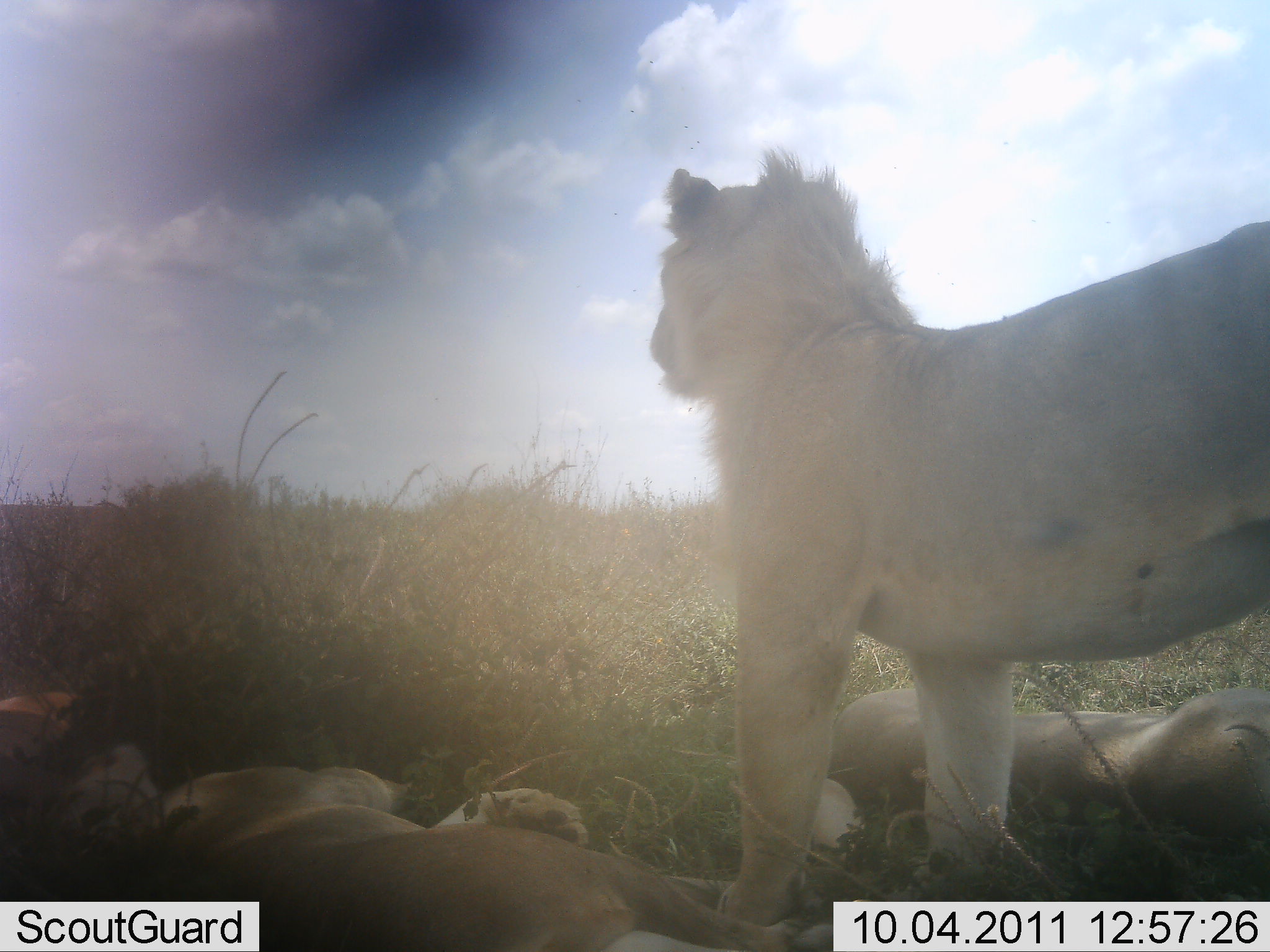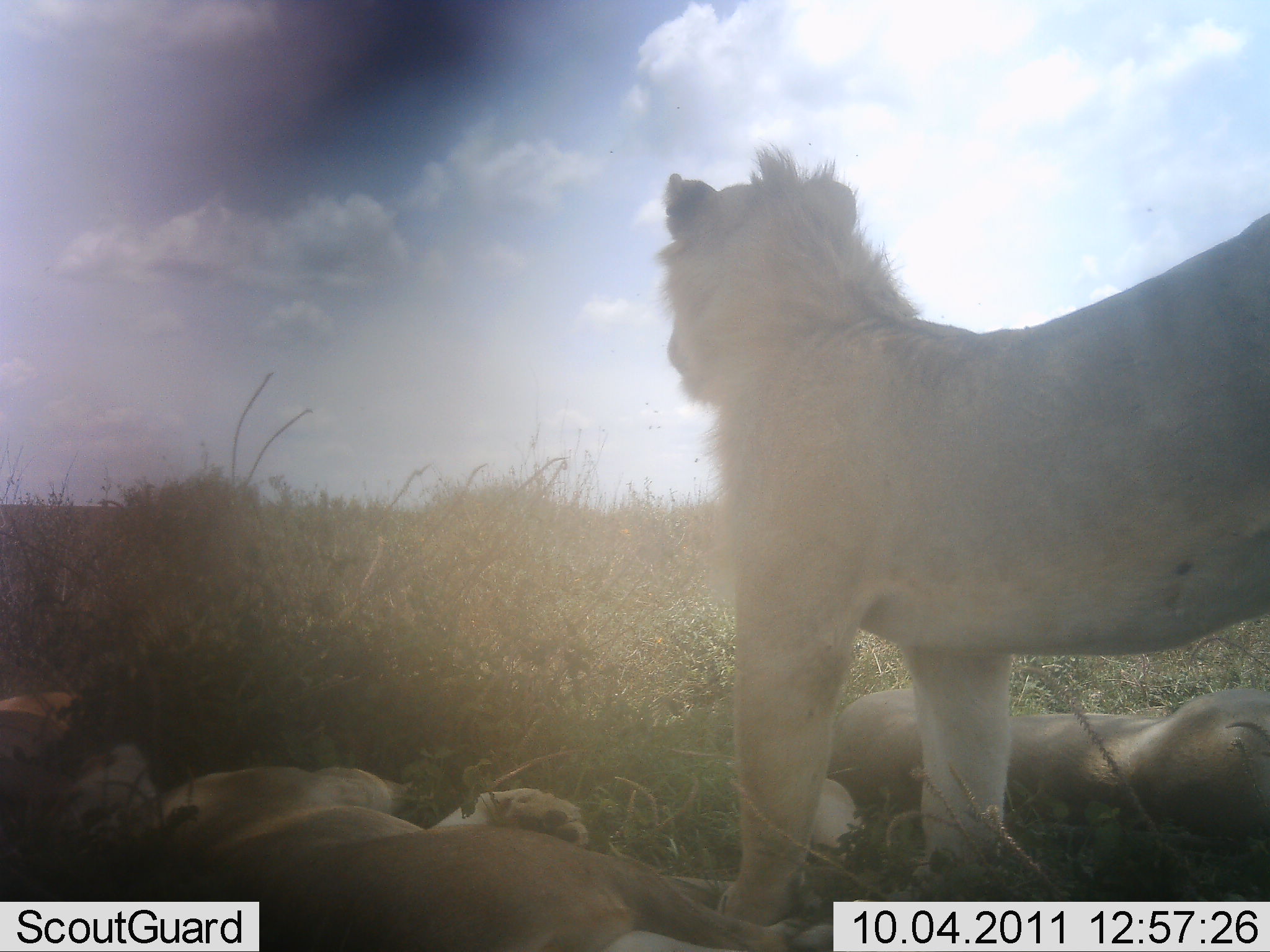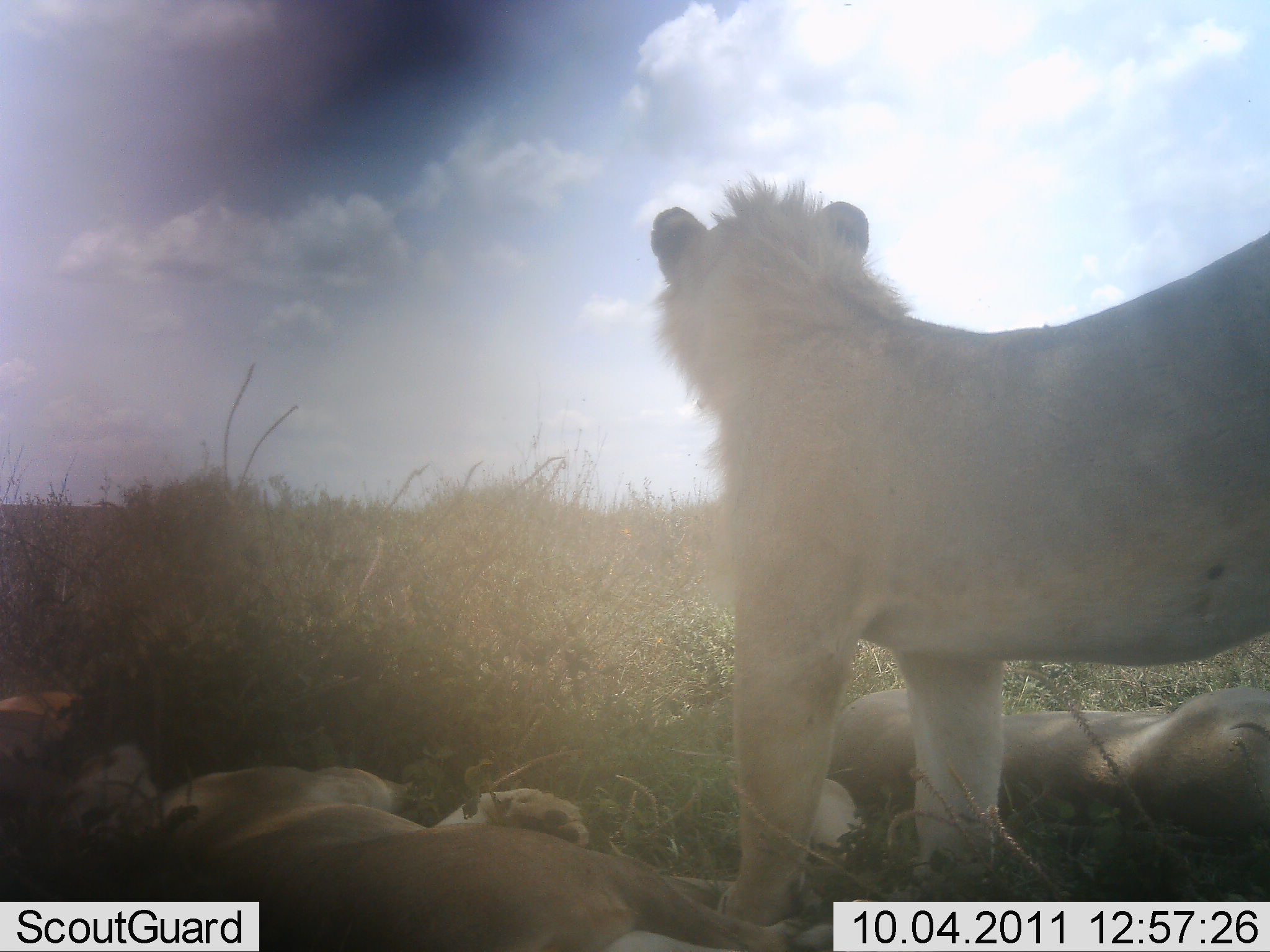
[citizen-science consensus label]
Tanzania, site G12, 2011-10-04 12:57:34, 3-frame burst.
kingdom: Animalia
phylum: Chordata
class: Mammalia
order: Carnivora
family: Felidae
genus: Panthera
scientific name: Panthera leo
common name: lion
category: lionfemale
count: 3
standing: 57%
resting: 100%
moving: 0%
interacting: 0%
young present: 21%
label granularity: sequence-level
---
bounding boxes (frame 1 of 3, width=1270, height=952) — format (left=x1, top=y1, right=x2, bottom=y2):
animal: (left=648, top=146, right=1269, bottom=952); (left=151, top=760, right=797, bottom=951); (left=802, top=674, right=1266, bottom=902); (left=0, top=687, right=158, bottom=874)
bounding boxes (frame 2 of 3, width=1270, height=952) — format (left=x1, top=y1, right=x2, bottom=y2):
animal: (left=657, top=144, right=1270, bottom=947); (left=138, top=747, right=837, bottom=950); (left=818, top=660, right=1268, bottom=859); (left=2, top=689, right=158, bottom=859)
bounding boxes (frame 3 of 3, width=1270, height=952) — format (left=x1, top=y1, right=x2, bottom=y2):
animal: (left=649, top=170, right=1270, bottom=950); (left=148, top=754, right=835, bottom=952); (left=812, top=665, right=1268, bottom=852); (left=0, top=686, right=157, bottom=855)